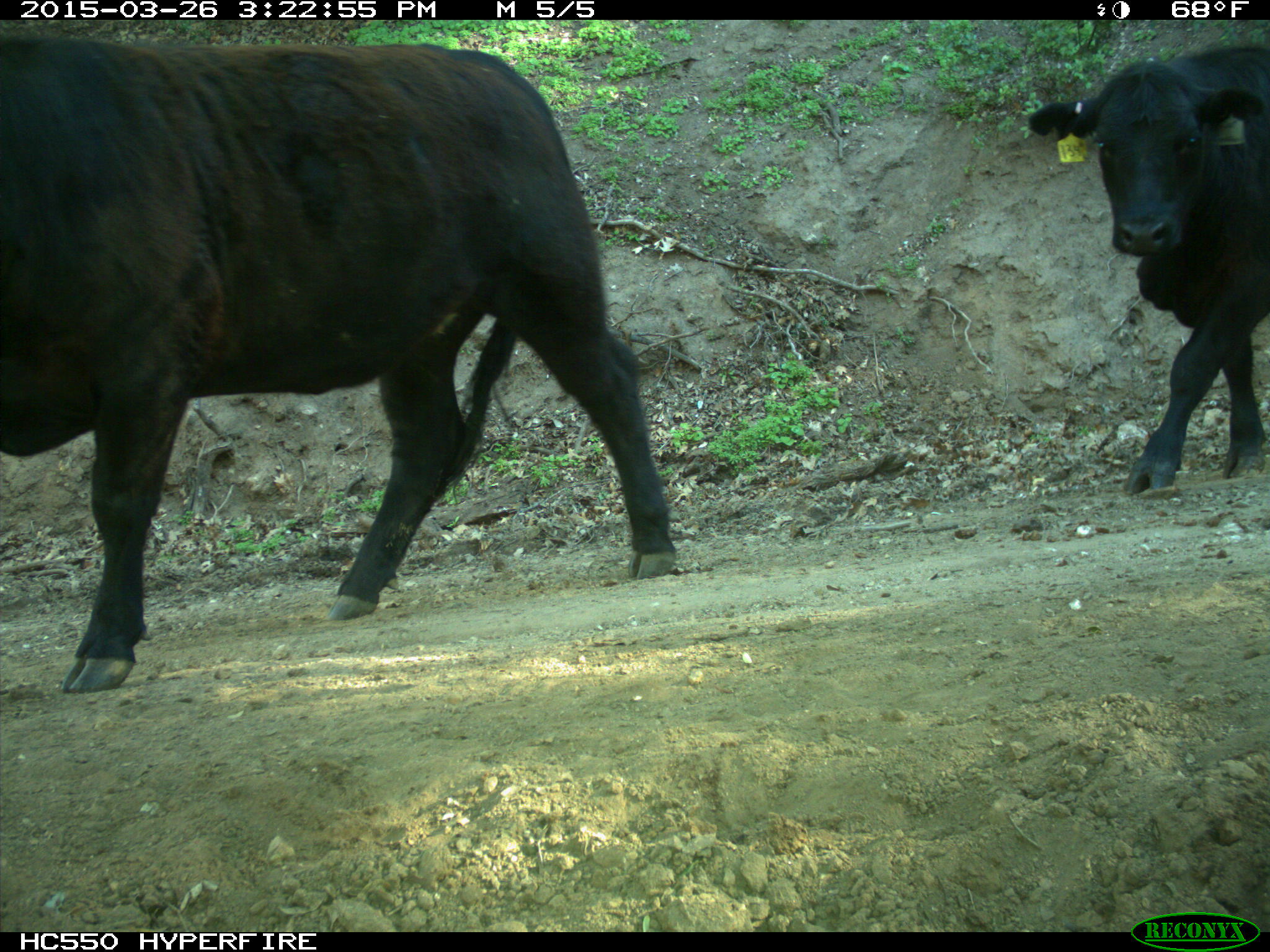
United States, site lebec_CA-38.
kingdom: Animalia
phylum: Chordata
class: Mammalia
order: Artiodactyla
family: Bovidae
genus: Bos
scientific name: Bos taurus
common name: domestic cow